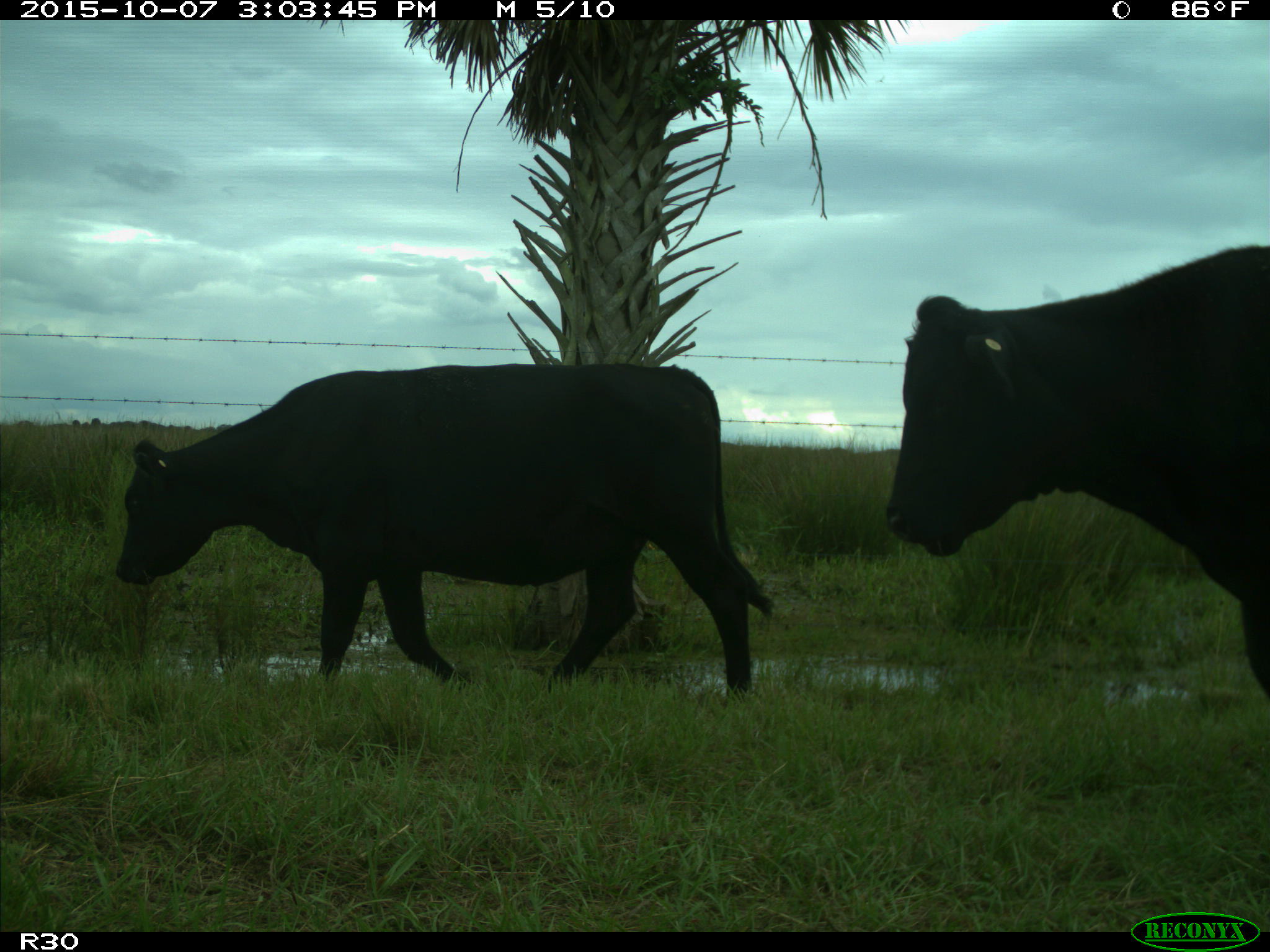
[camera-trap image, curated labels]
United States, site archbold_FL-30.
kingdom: Animalia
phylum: Chordata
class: Mammalia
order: Artiodactyla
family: Bovidae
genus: Bos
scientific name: Bos taurus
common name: domestic cow